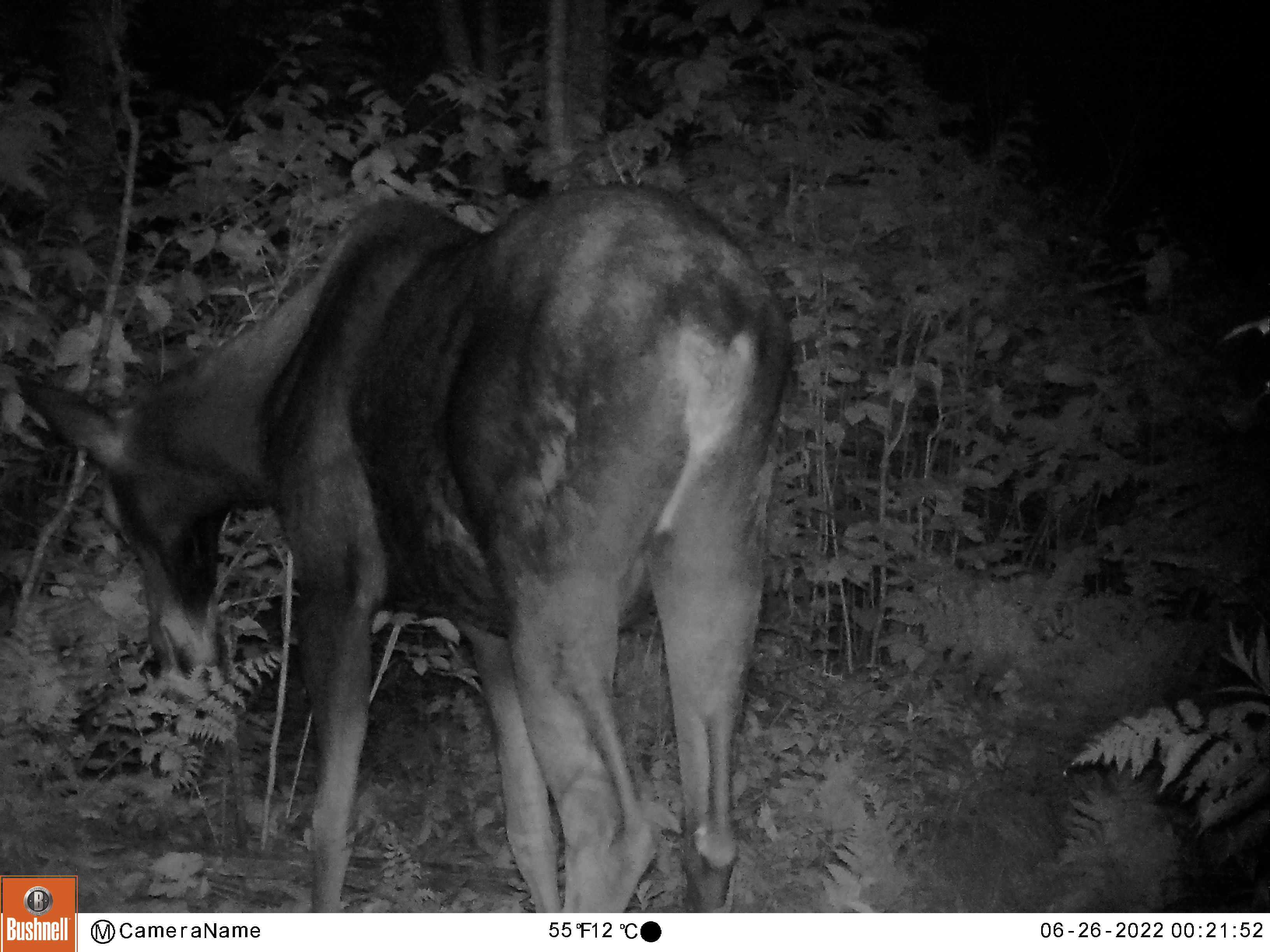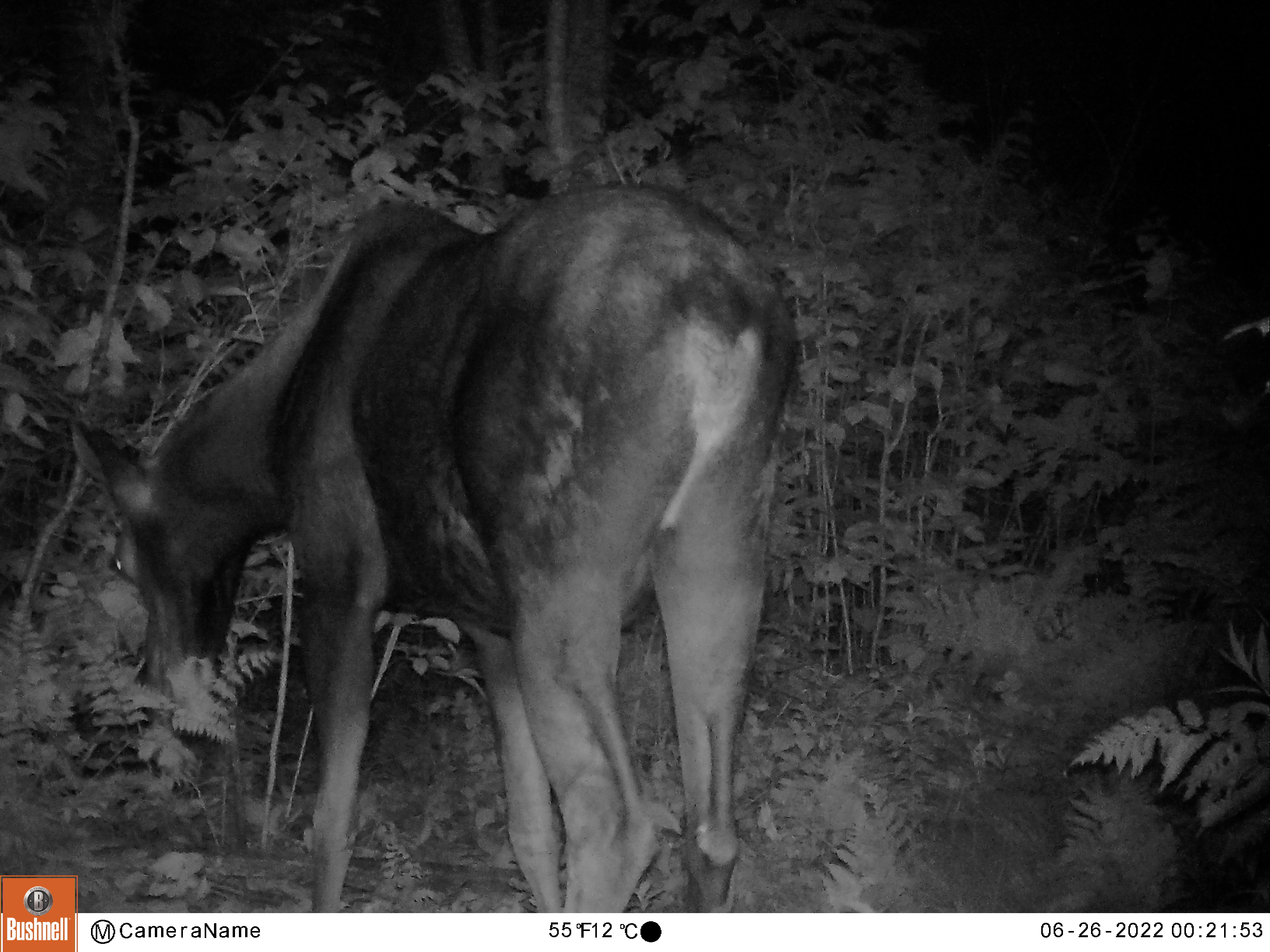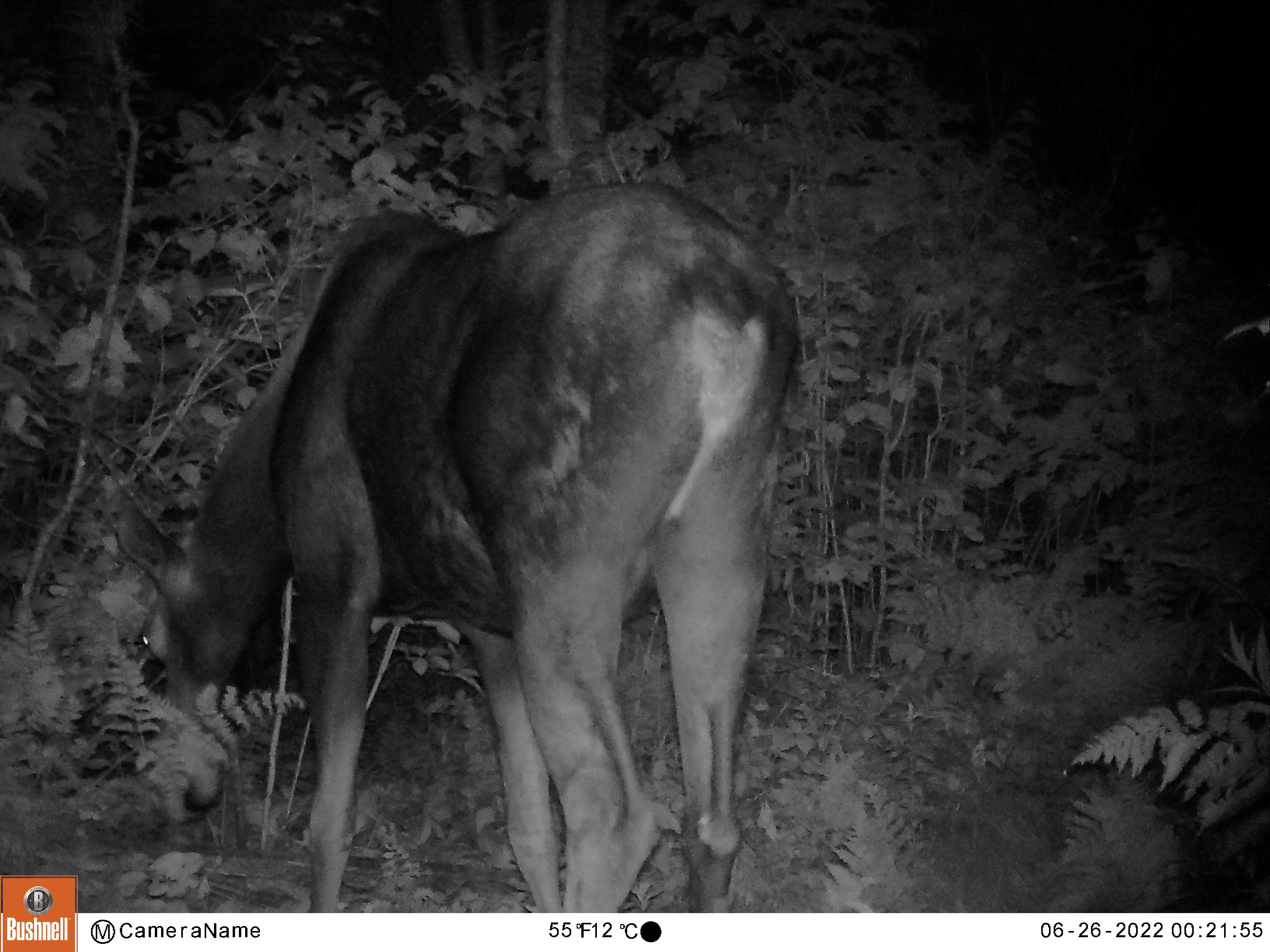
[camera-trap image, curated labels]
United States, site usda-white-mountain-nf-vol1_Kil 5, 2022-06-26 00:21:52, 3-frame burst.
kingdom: Animalia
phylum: Chordata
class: Mammalia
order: Artiodactyla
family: Cervidae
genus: Alces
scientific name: Alces alces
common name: moose